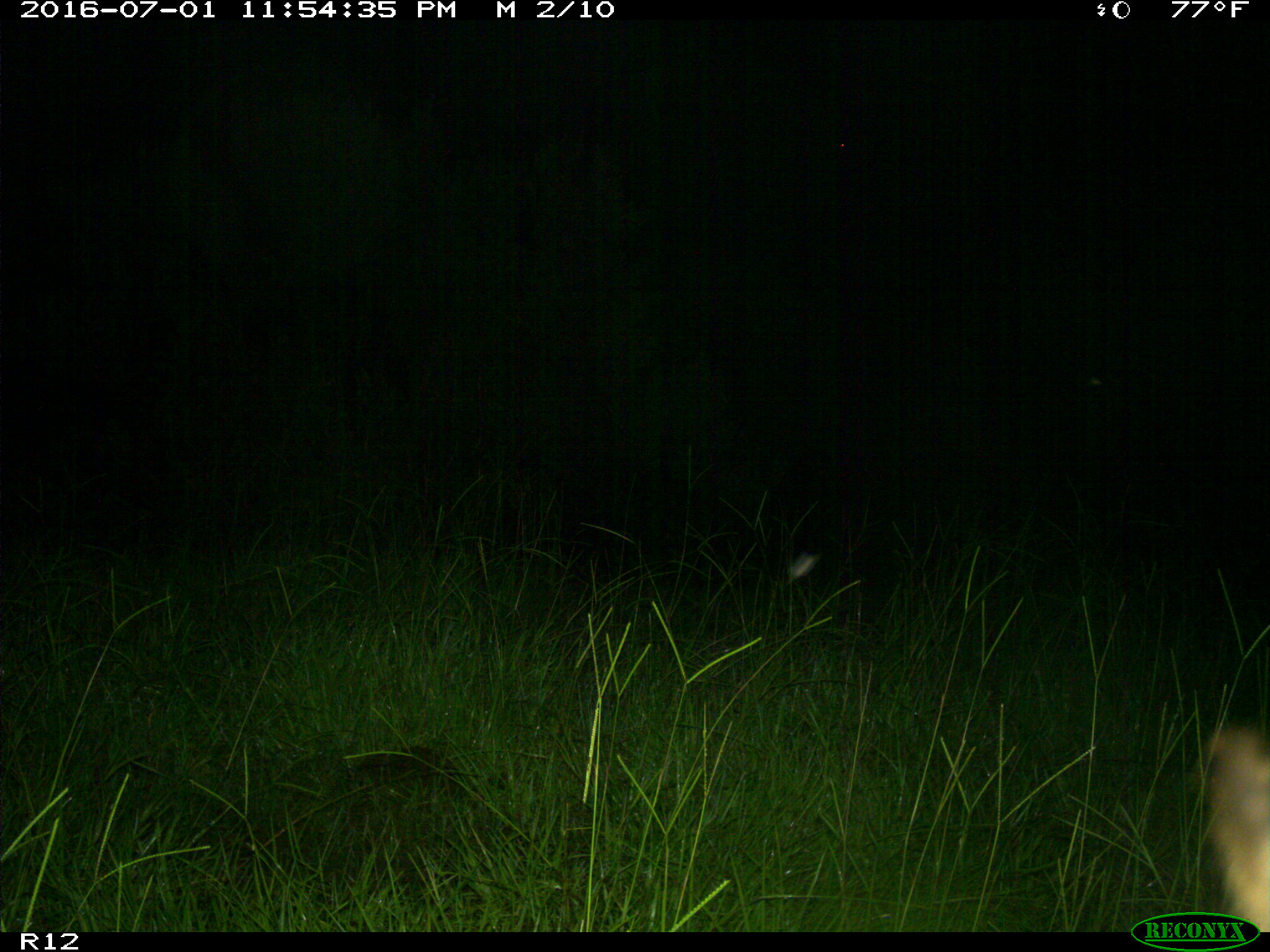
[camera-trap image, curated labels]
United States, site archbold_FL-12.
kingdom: Animalia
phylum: Chordata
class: Mammalia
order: Artiodactyla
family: Bovidae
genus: Bos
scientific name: Bos taurus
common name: domestic cow